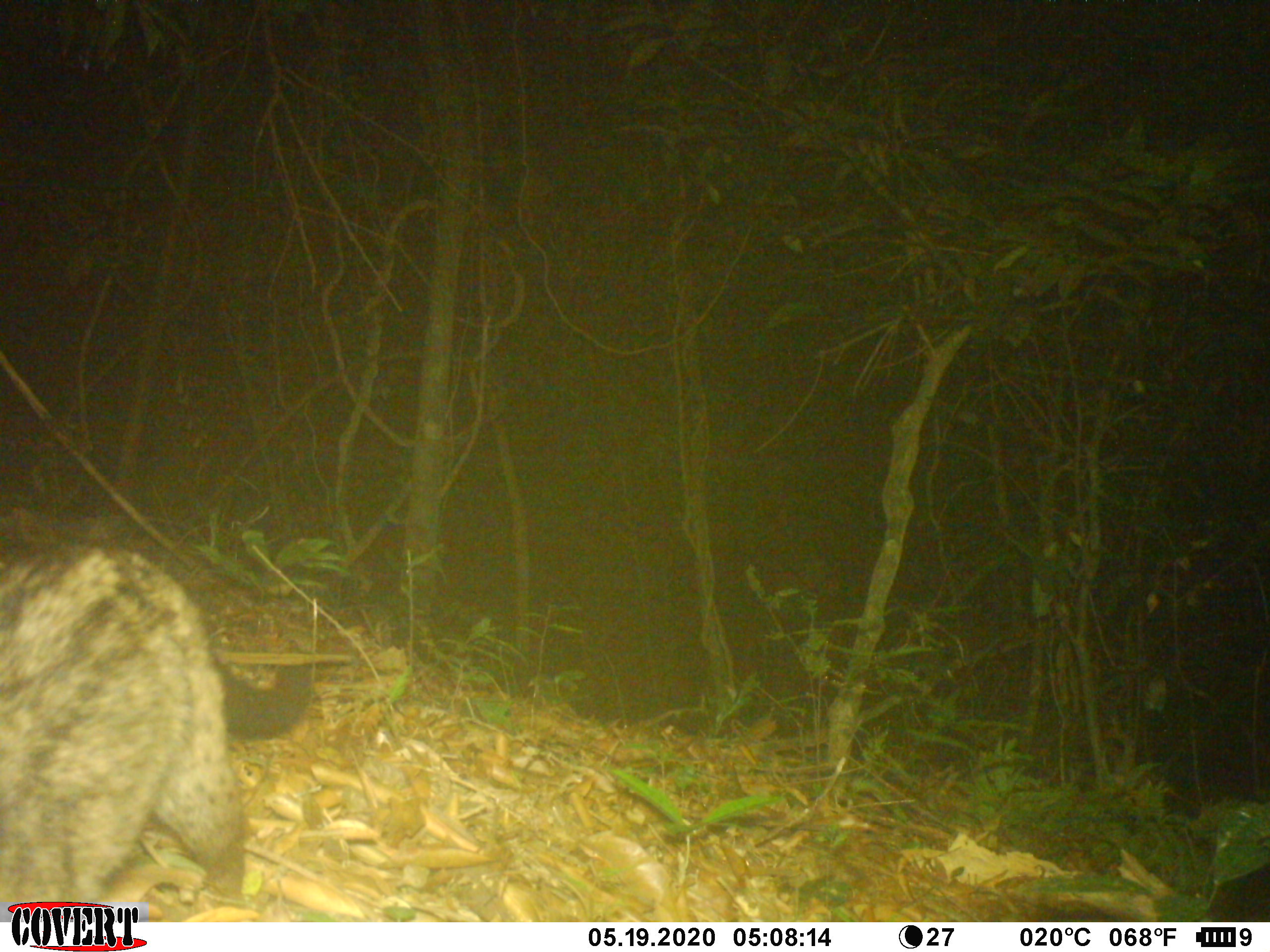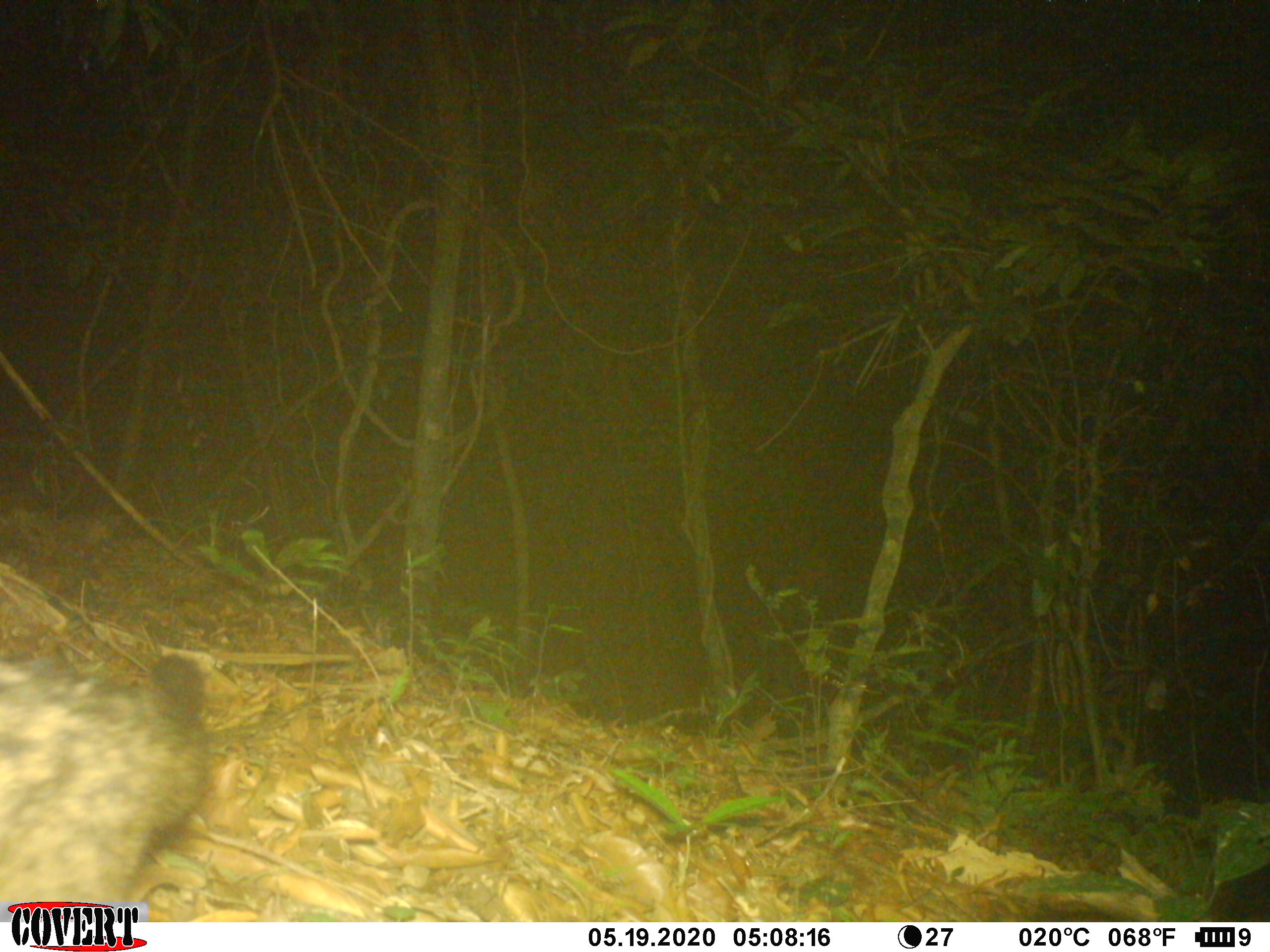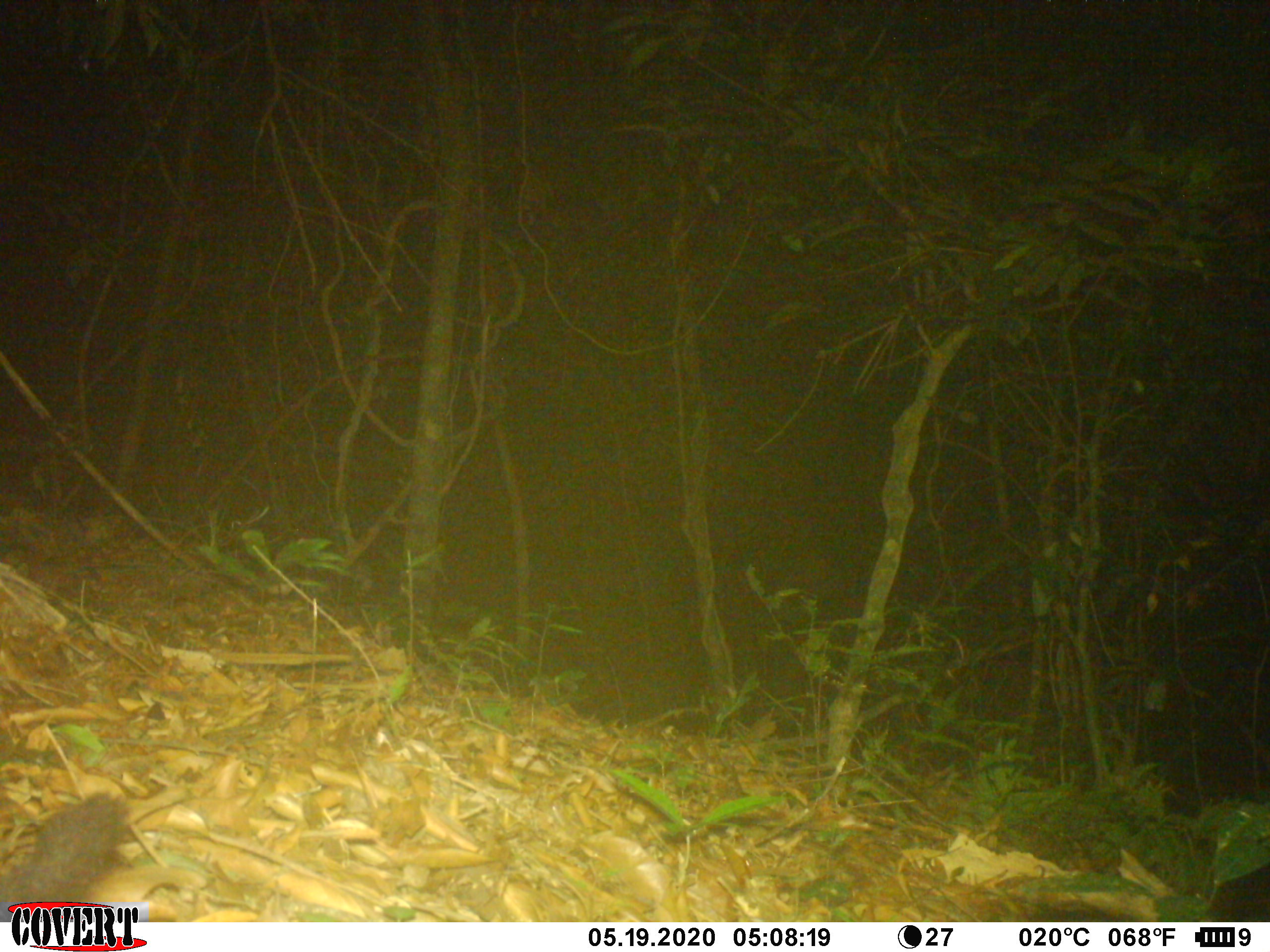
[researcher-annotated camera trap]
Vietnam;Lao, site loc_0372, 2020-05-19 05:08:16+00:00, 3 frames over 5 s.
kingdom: Animalia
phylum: Chordata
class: Mammalia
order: Carnivora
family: Viverridae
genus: Paradoxurus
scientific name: Paradoxurus hermaphroditus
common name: common palm civet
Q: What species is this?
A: Common palm civet (Paradoxurus hermaphroditus).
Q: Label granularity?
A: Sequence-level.